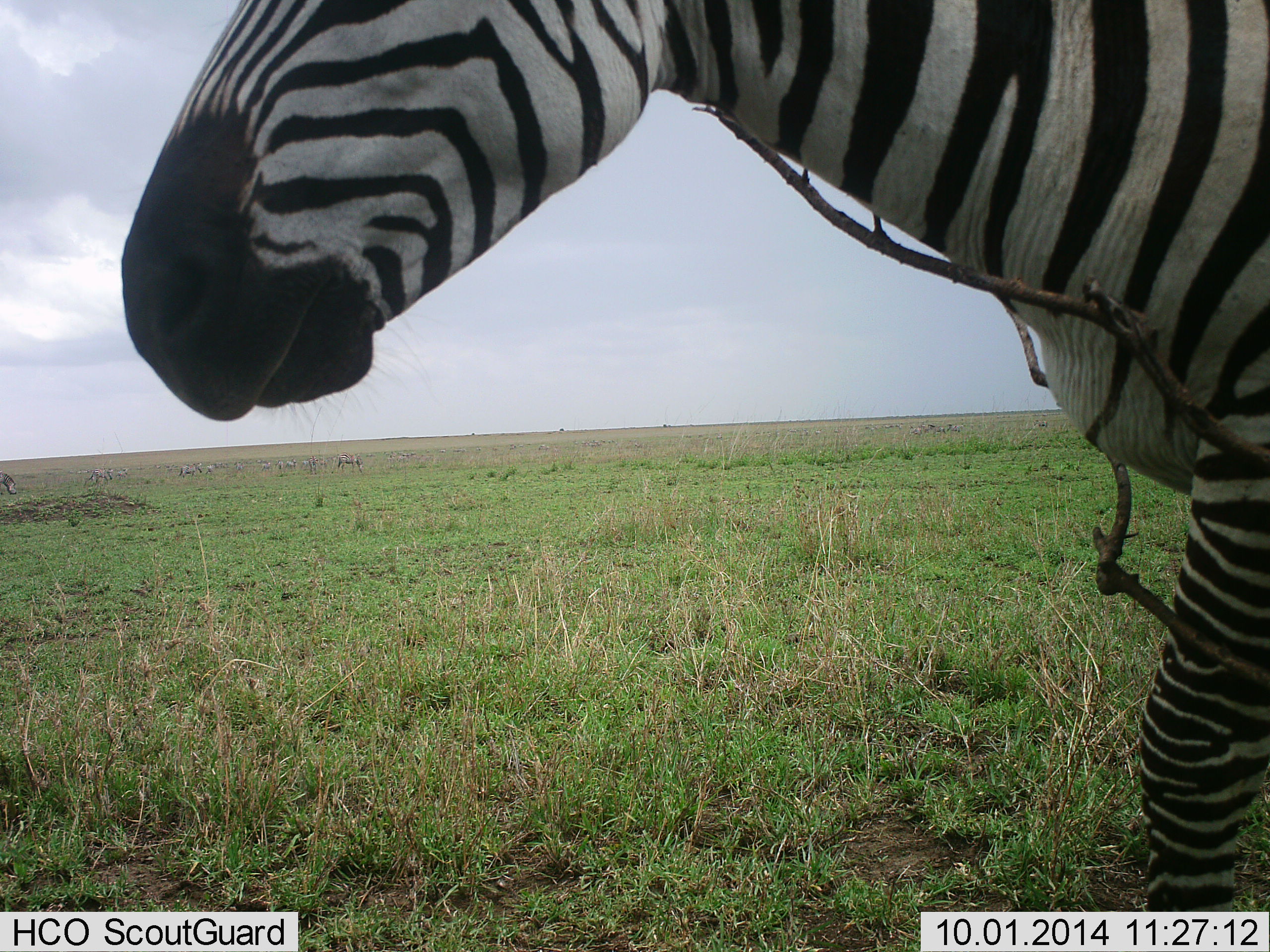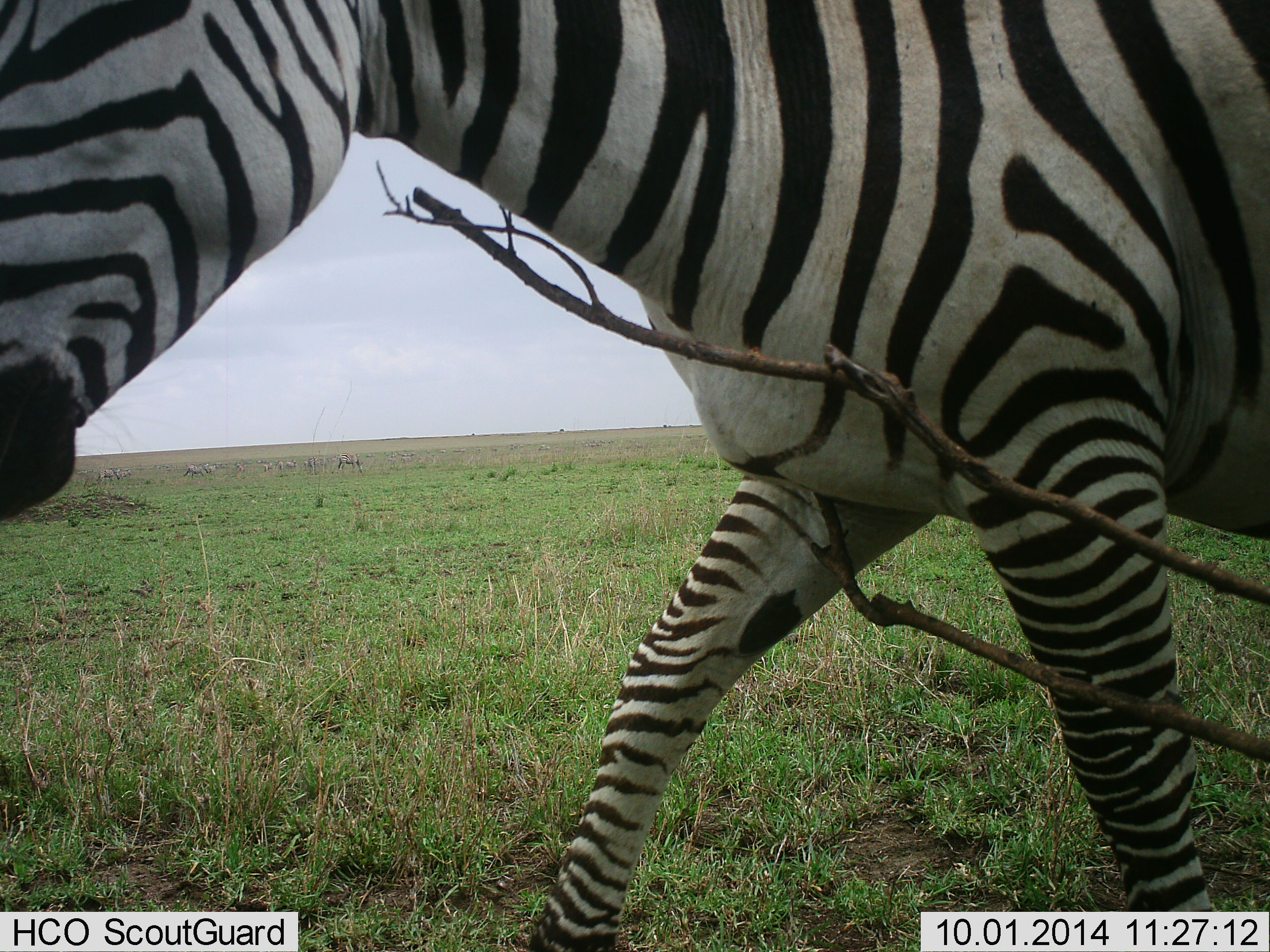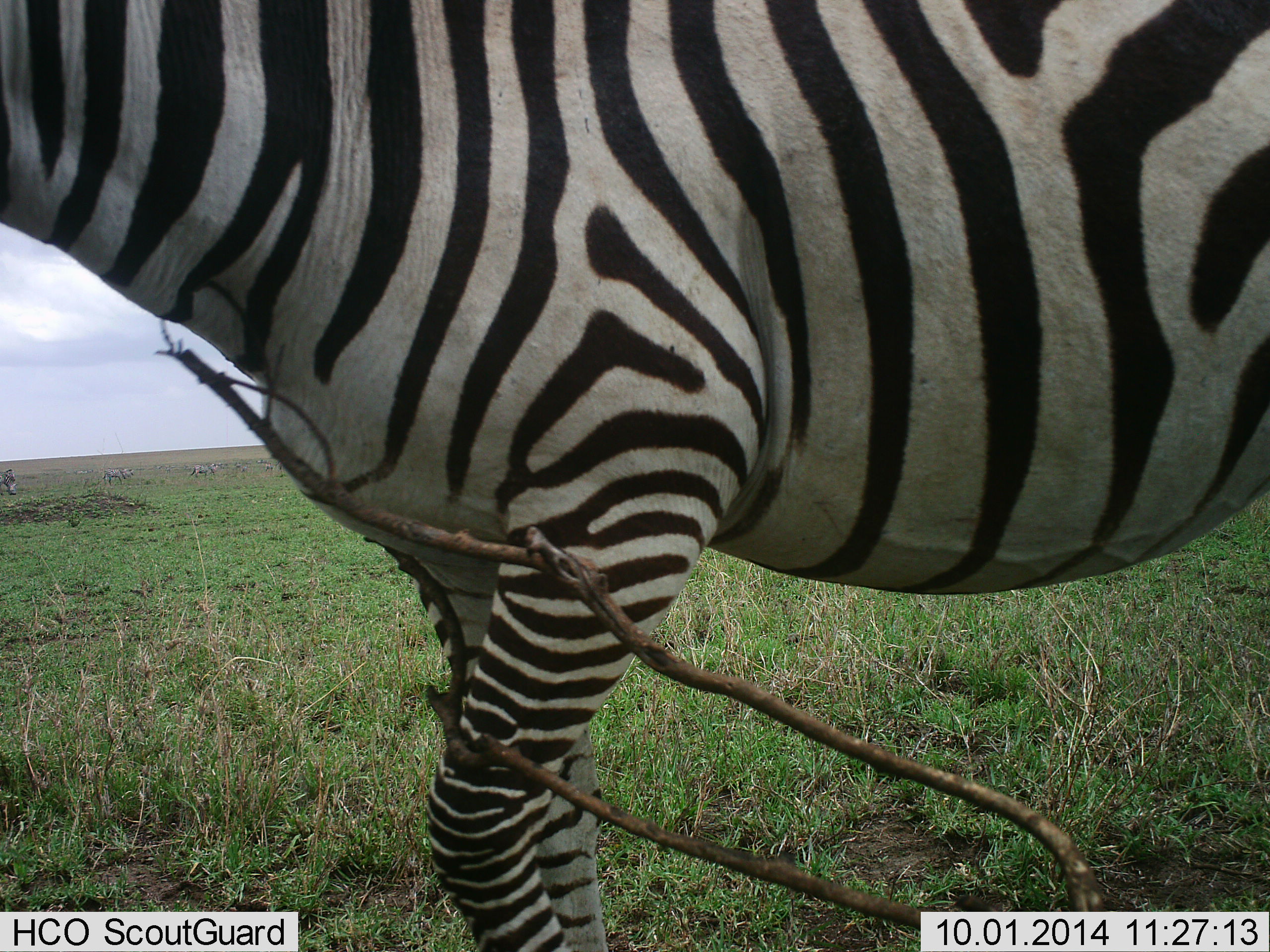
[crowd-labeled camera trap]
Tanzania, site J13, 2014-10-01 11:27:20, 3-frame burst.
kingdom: Animalia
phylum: Chordata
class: Mammalia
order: Perissodactyla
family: Equidae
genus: Equus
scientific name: Equus quagga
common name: plains zebra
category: zebra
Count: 1.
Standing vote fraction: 30%.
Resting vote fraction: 0%.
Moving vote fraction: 80%.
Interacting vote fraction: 0%.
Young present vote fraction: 0%.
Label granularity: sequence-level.